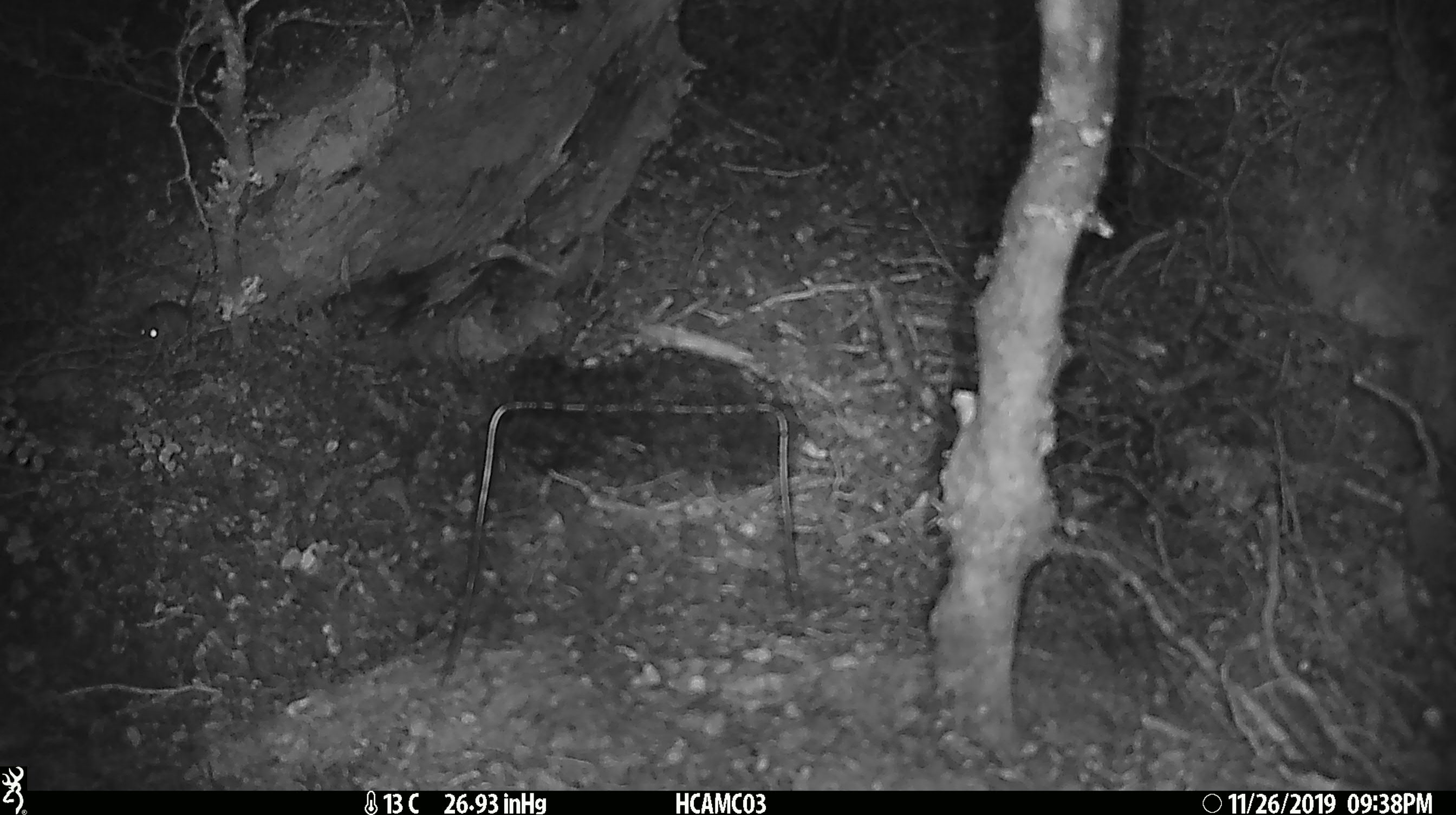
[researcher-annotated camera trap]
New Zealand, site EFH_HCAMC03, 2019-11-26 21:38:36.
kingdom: Animalia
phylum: Chordata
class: Mammalia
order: Rodentia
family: Muridae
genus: Mus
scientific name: Mus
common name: mouse